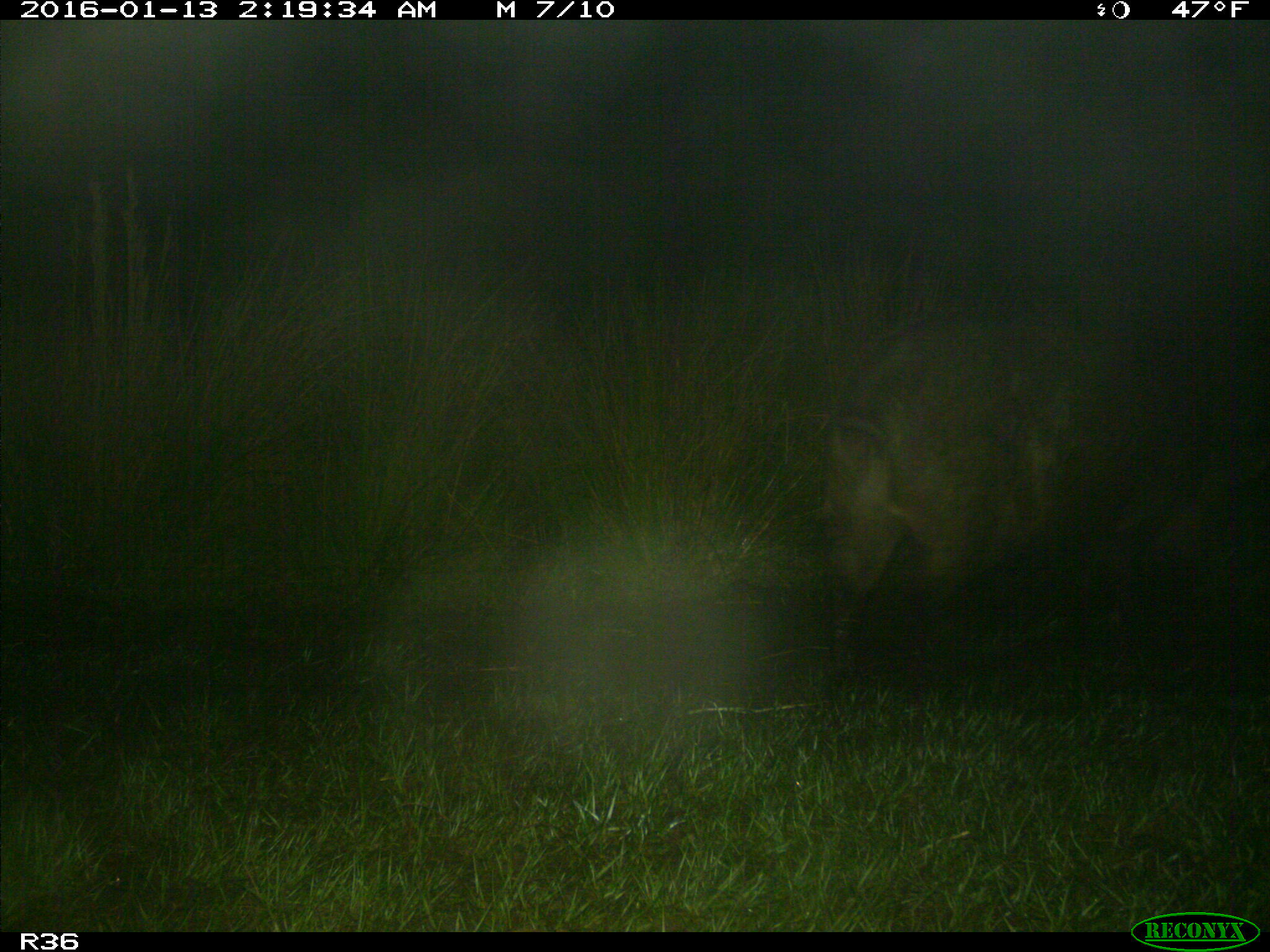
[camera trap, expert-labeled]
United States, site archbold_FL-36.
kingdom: Animalia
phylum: Chordata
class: Mammalia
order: Artiodactyla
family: Suidae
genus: Sus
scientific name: Sus scrofa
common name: wild boar